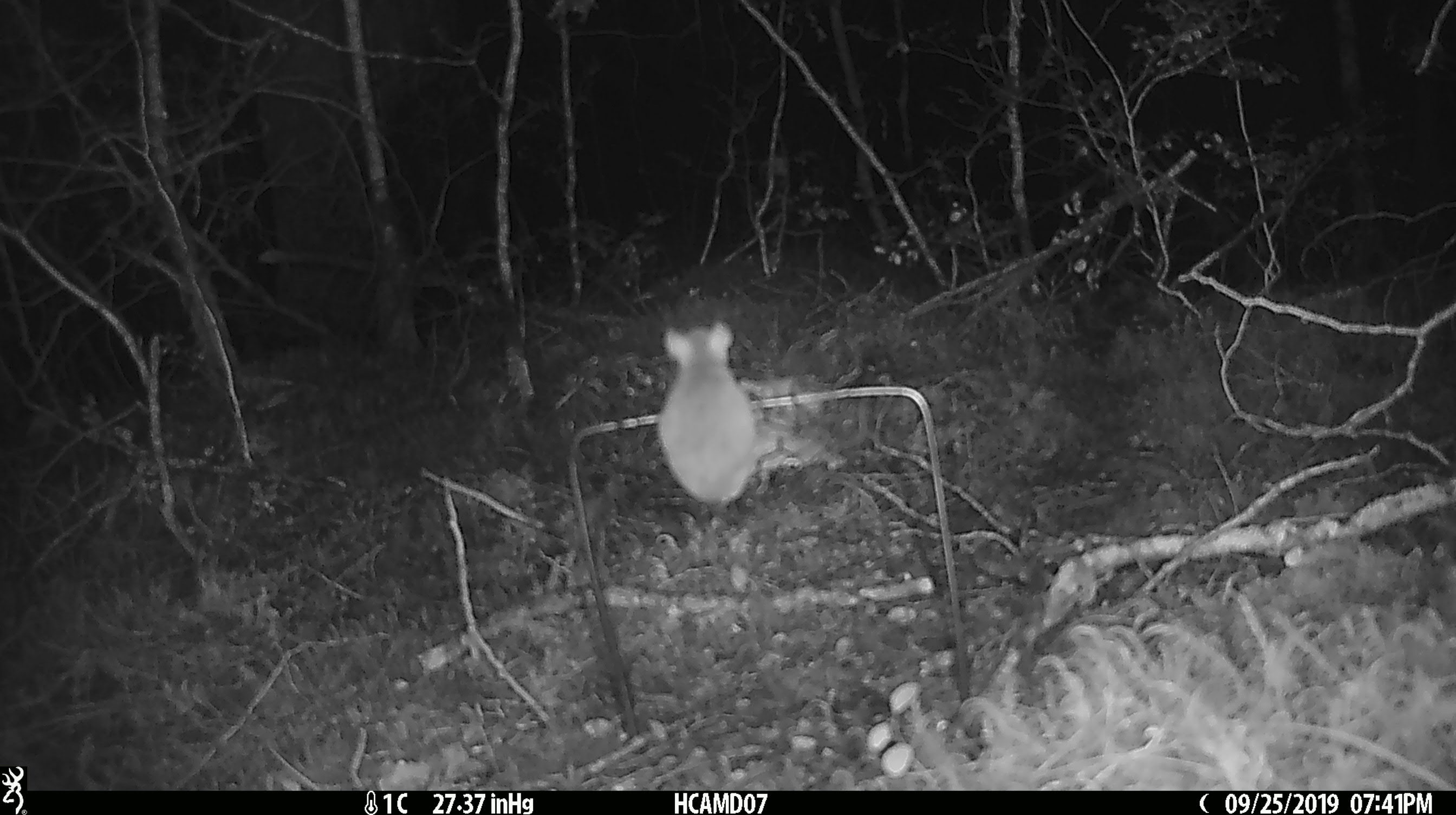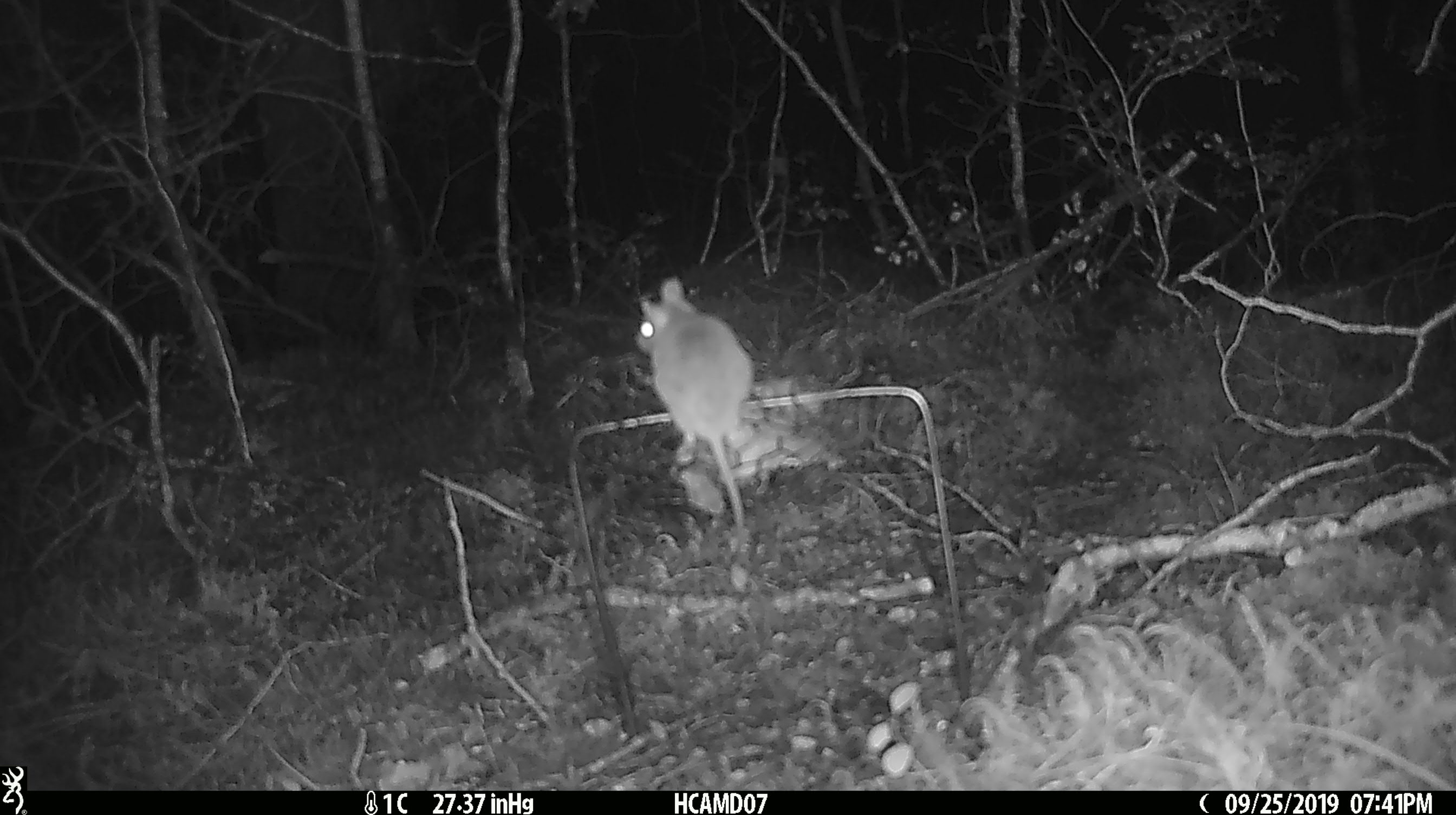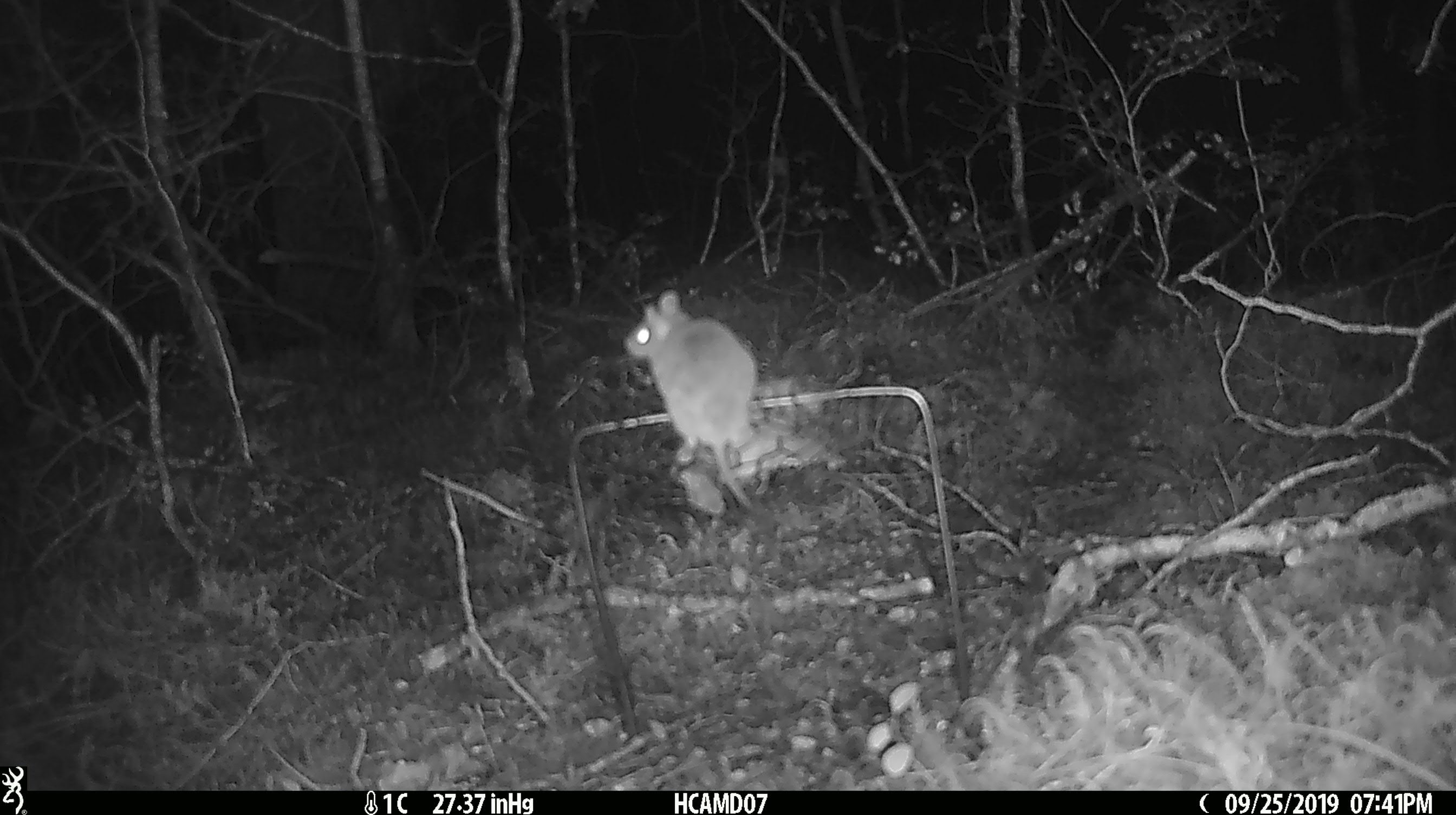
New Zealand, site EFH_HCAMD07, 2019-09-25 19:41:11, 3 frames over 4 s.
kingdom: Animalia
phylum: Chordata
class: Mammalia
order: Rodentia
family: Muridae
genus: Mus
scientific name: Mus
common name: mouse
Mouse (Mus).